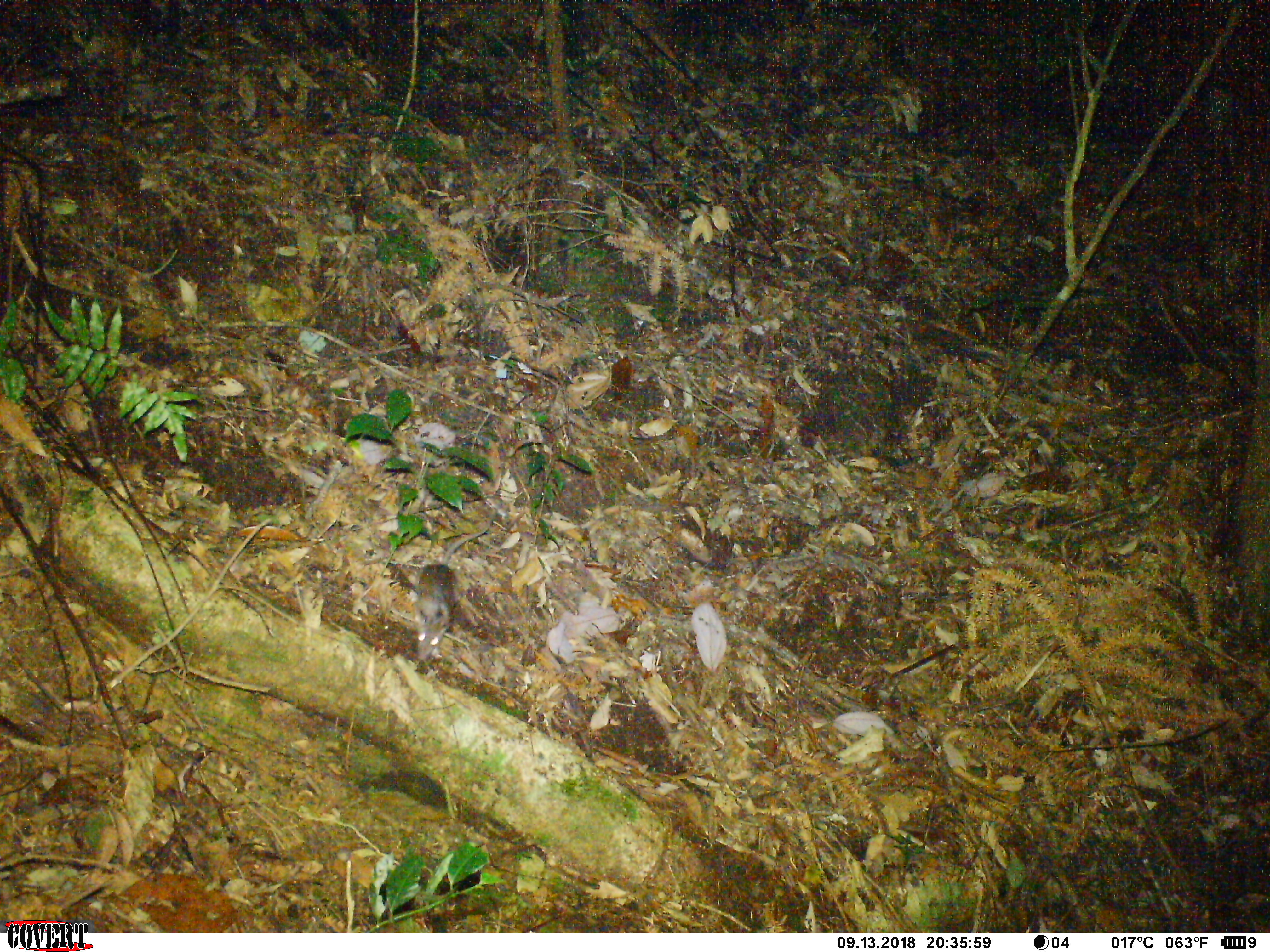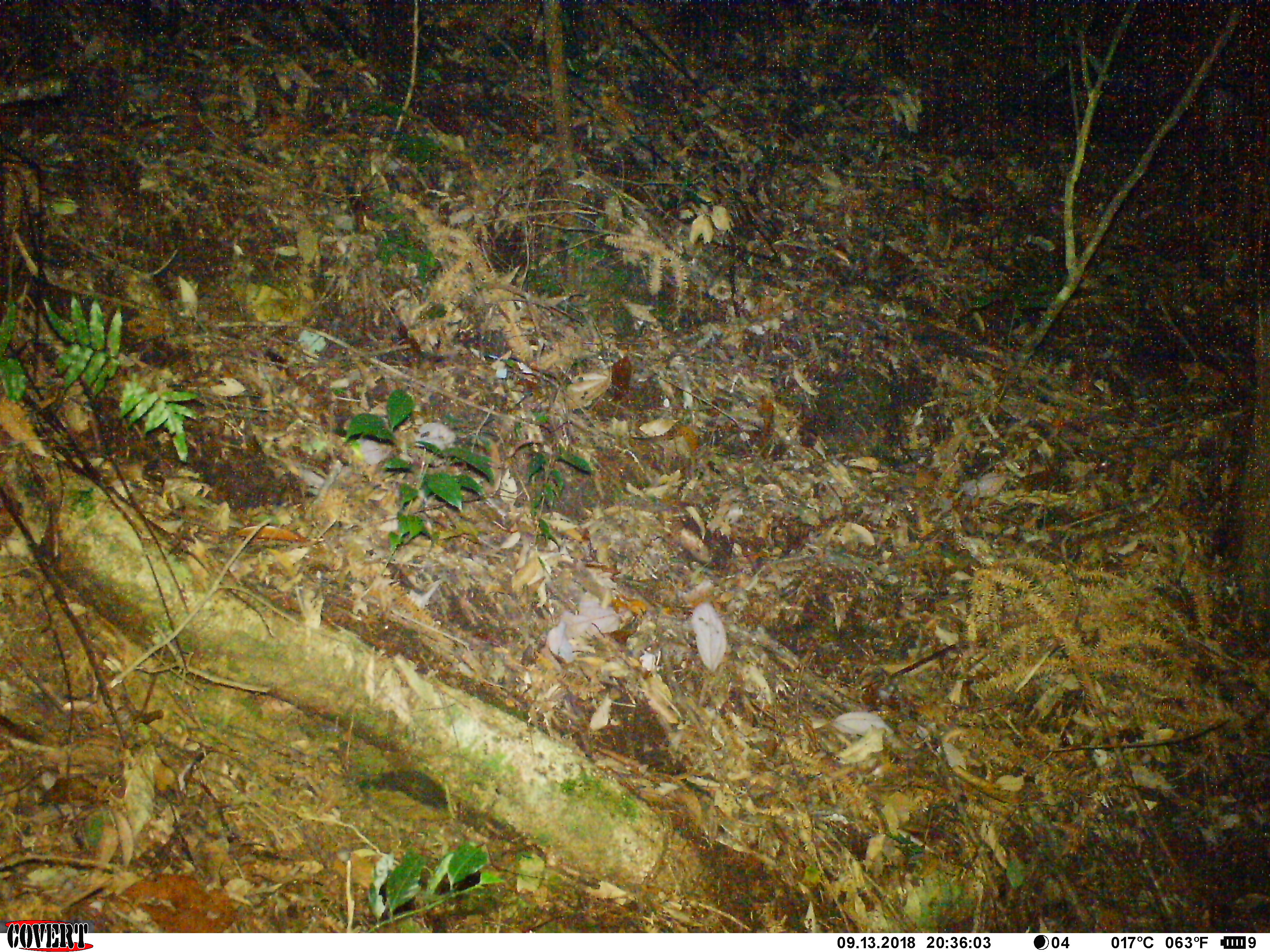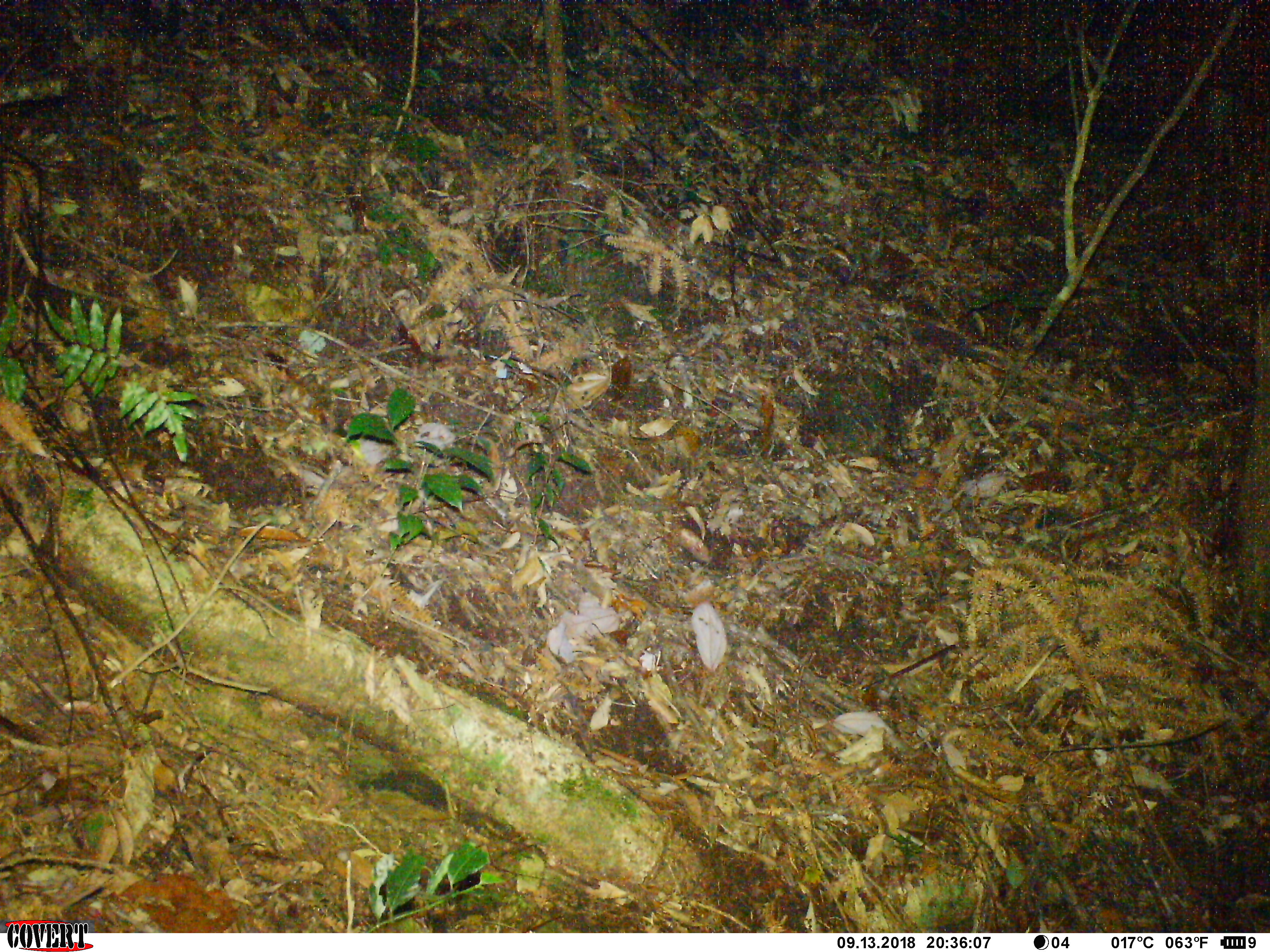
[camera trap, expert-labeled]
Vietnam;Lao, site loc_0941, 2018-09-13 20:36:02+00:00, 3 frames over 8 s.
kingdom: Animalia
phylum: Chordata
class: Mammalia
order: Rodentia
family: Muridae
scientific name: Muridae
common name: old-world mice and rats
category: unidentified murid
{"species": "unidentified murid (old-world mice and rats) (Muridae)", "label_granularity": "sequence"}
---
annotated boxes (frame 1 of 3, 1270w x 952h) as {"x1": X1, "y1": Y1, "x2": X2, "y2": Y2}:
unidentified murid: {"x1": 804, "y1": 635, "x2": 900, "y2": 820}; {"x1": 413, "y1": 507, "x2": 497, "y2": 661}